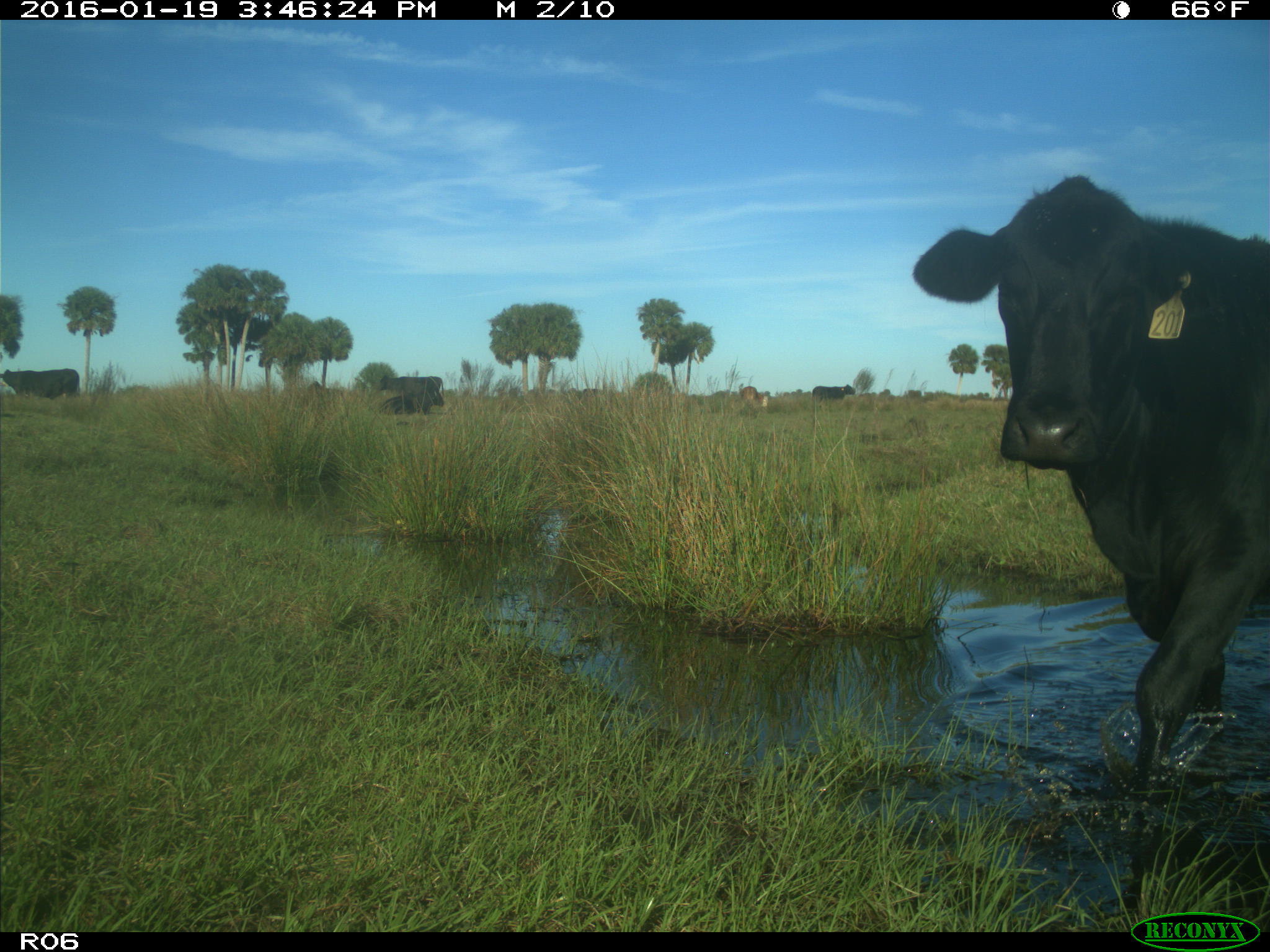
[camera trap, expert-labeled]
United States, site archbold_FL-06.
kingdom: Animalia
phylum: Chordata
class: Mammalia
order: Artiodactyla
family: Bovidae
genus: Bos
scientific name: Bos taurus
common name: domestic cow